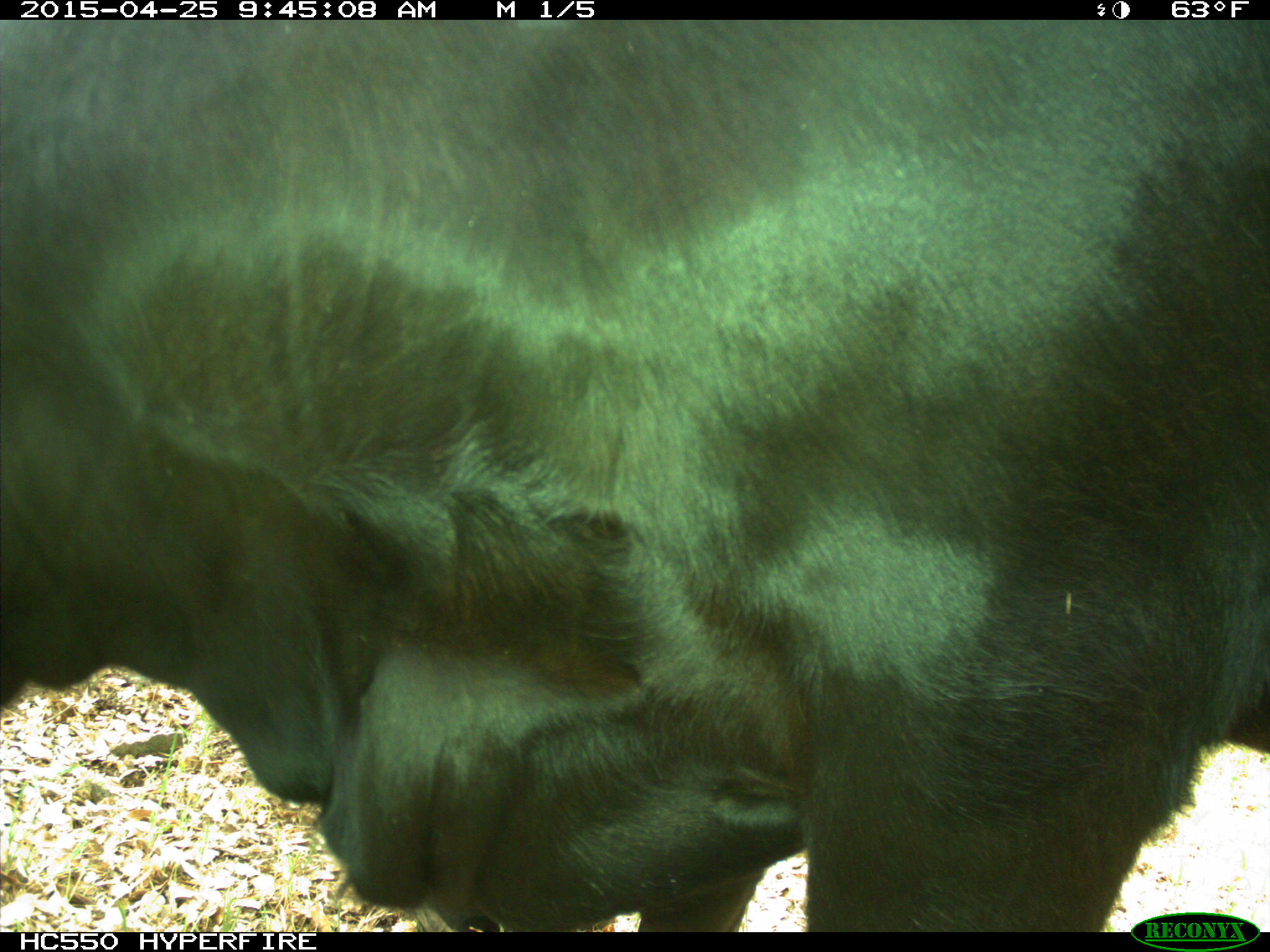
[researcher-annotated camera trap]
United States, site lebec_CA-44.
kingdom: Animalia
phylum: Chordata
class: Mammalia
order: Artiodactyla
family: Suidae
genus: Sus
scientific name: Sus scrofa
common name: wild boar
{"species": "Sus scrofa (wild boar)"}